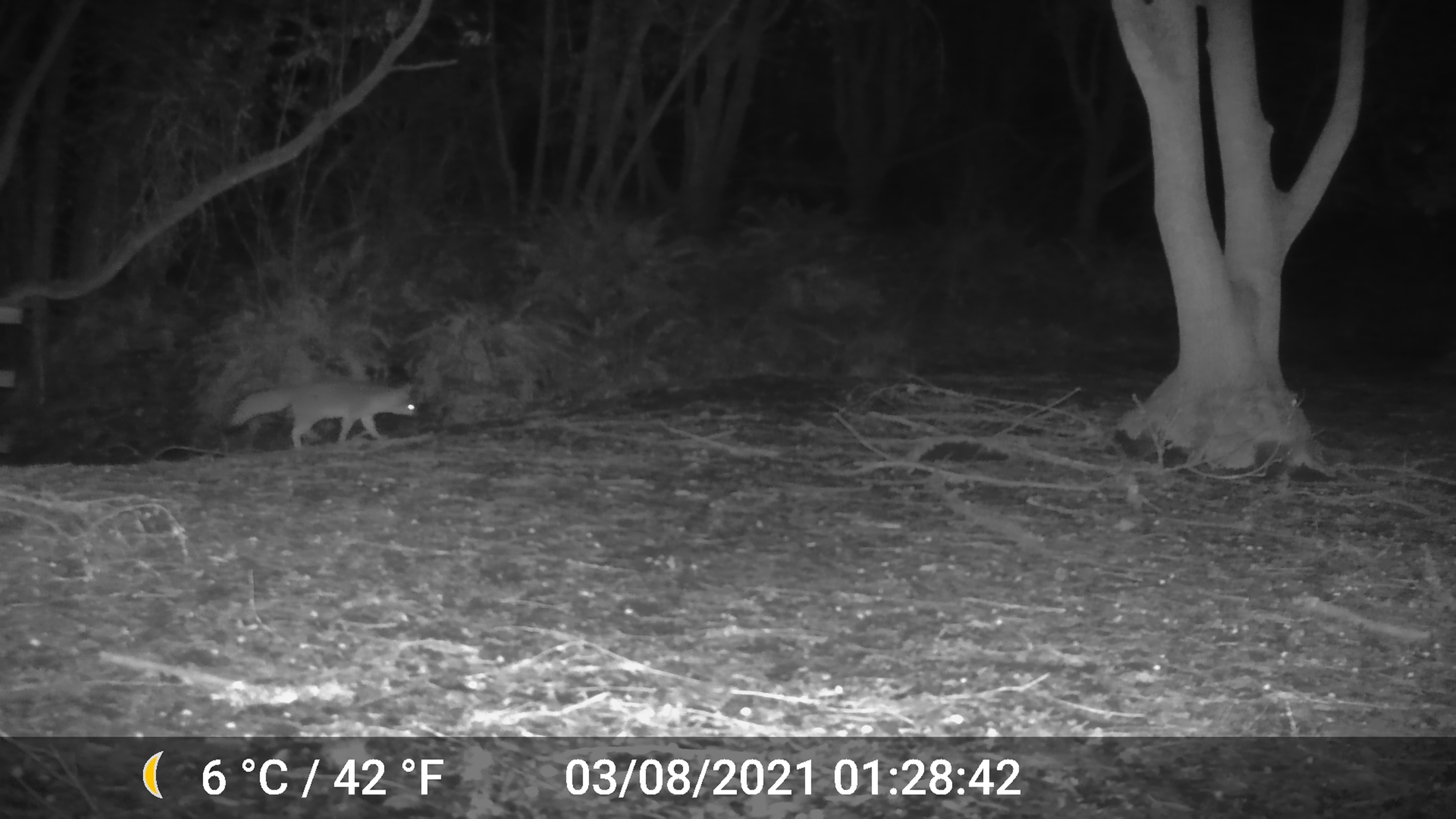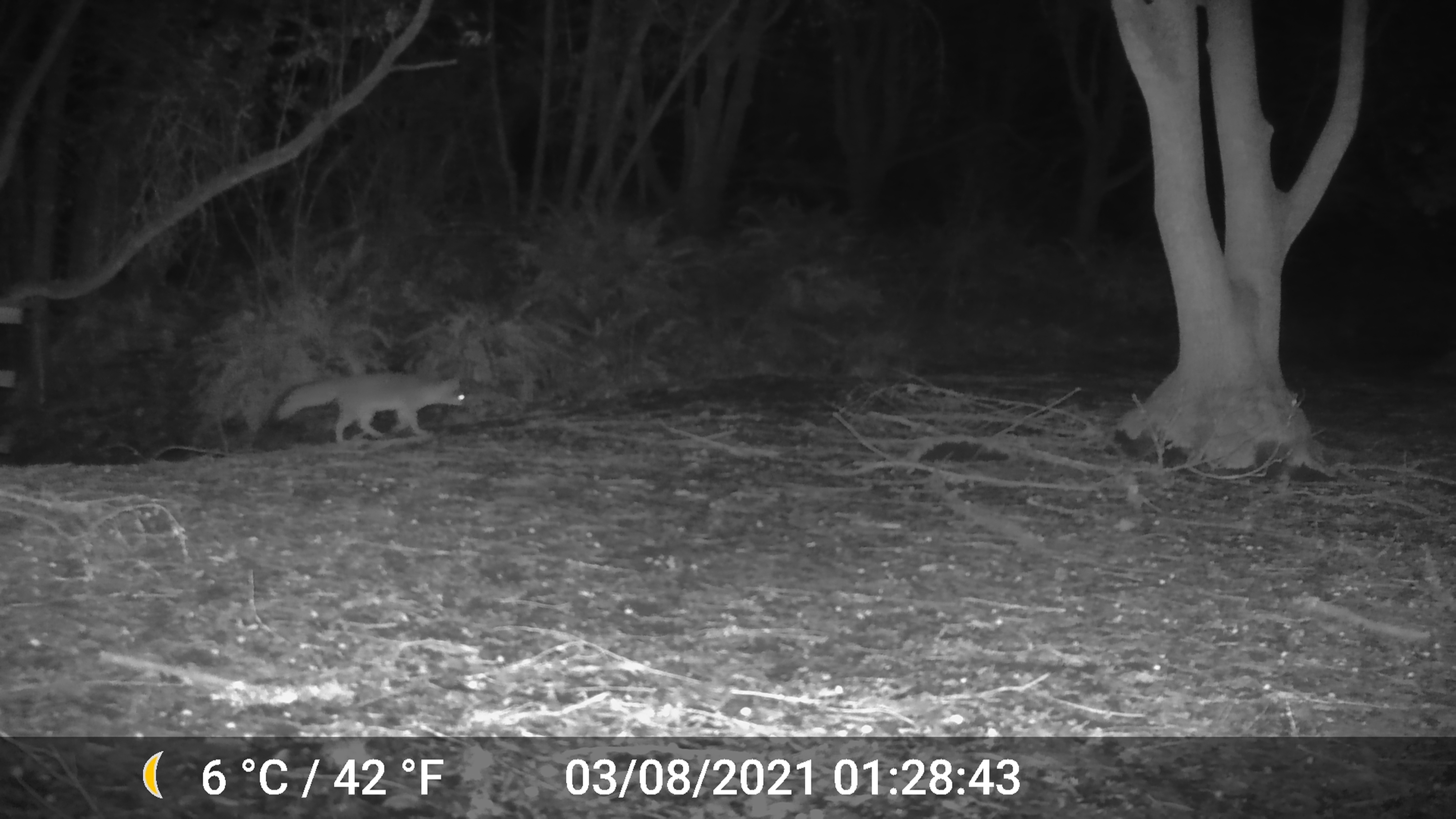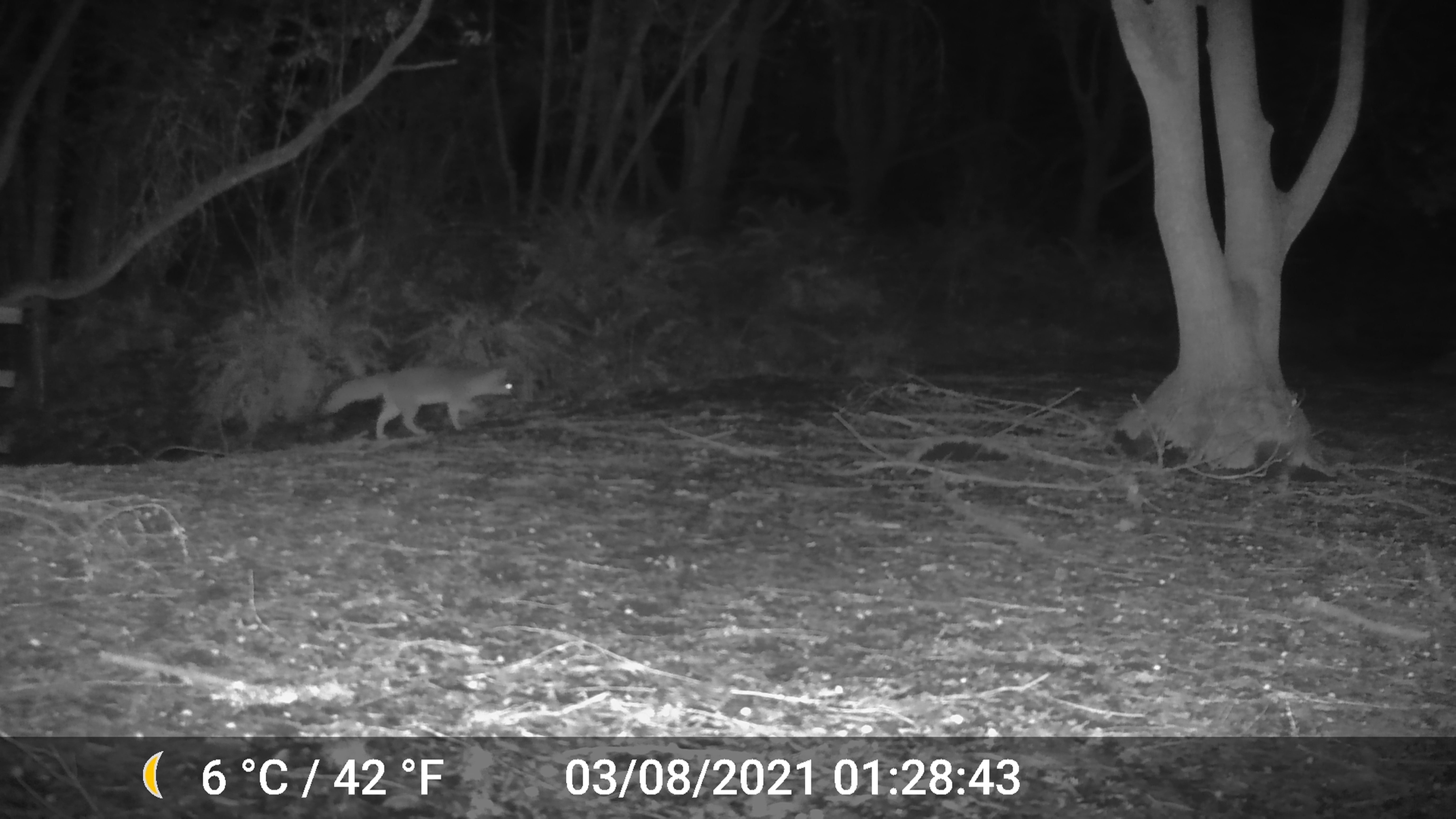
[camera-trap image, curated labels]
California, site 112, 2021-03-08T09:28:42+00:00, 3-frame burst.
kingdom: Animalia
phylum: Chordata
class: Mammalia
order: Carnivora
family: Canidae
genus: Urocyon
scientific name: Urocyon cinereoargenteus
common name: gray fox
Gray fox (Urocyon cinereoargenteus).